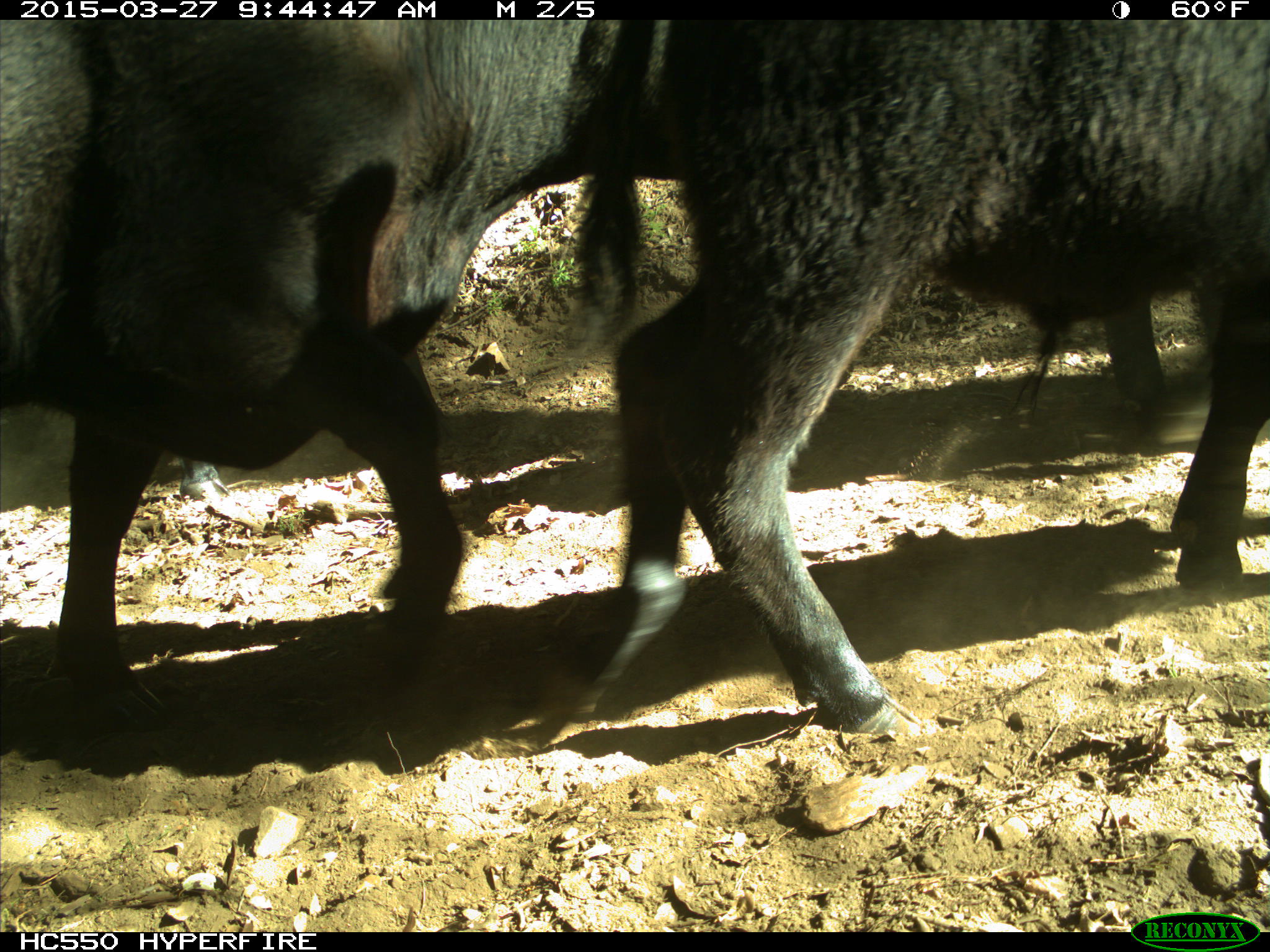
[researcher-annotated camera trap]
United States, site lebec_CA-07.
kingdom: Animalia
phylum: Chordata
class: Mammalia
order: Artiodactyla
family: Bovidae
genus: Bos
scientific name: Bos taurus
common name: domestic cow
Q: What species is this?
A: Bos taurus (domestic cow).